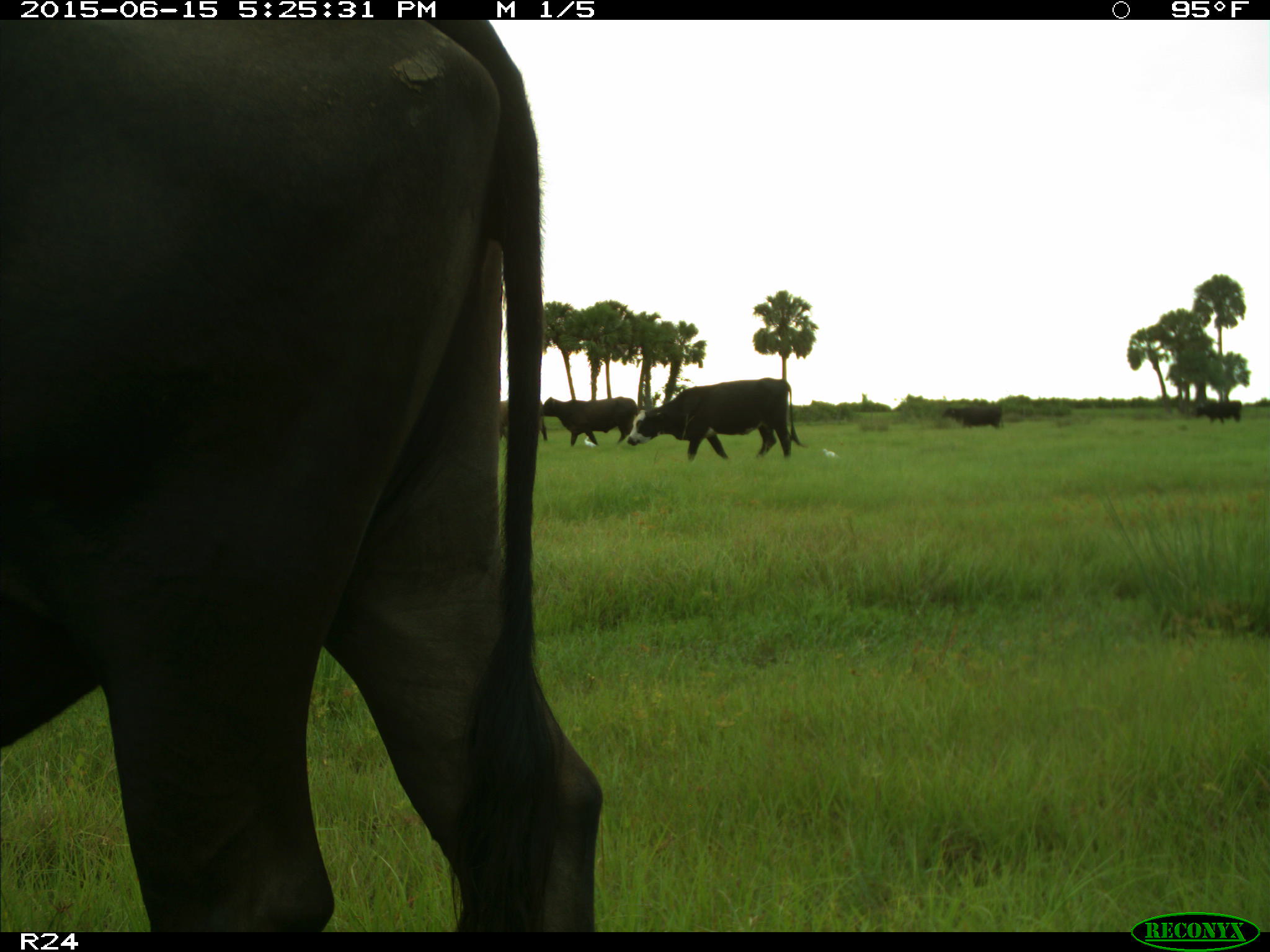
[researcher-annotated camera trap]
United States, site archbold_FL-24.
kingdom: Animalia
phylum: Chordata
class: Mammalia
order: Artiodactyla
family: Bovidae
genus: Bos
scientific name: Bos taurus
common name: domestic cow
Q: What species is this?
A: Bos taurus (domestic cow).